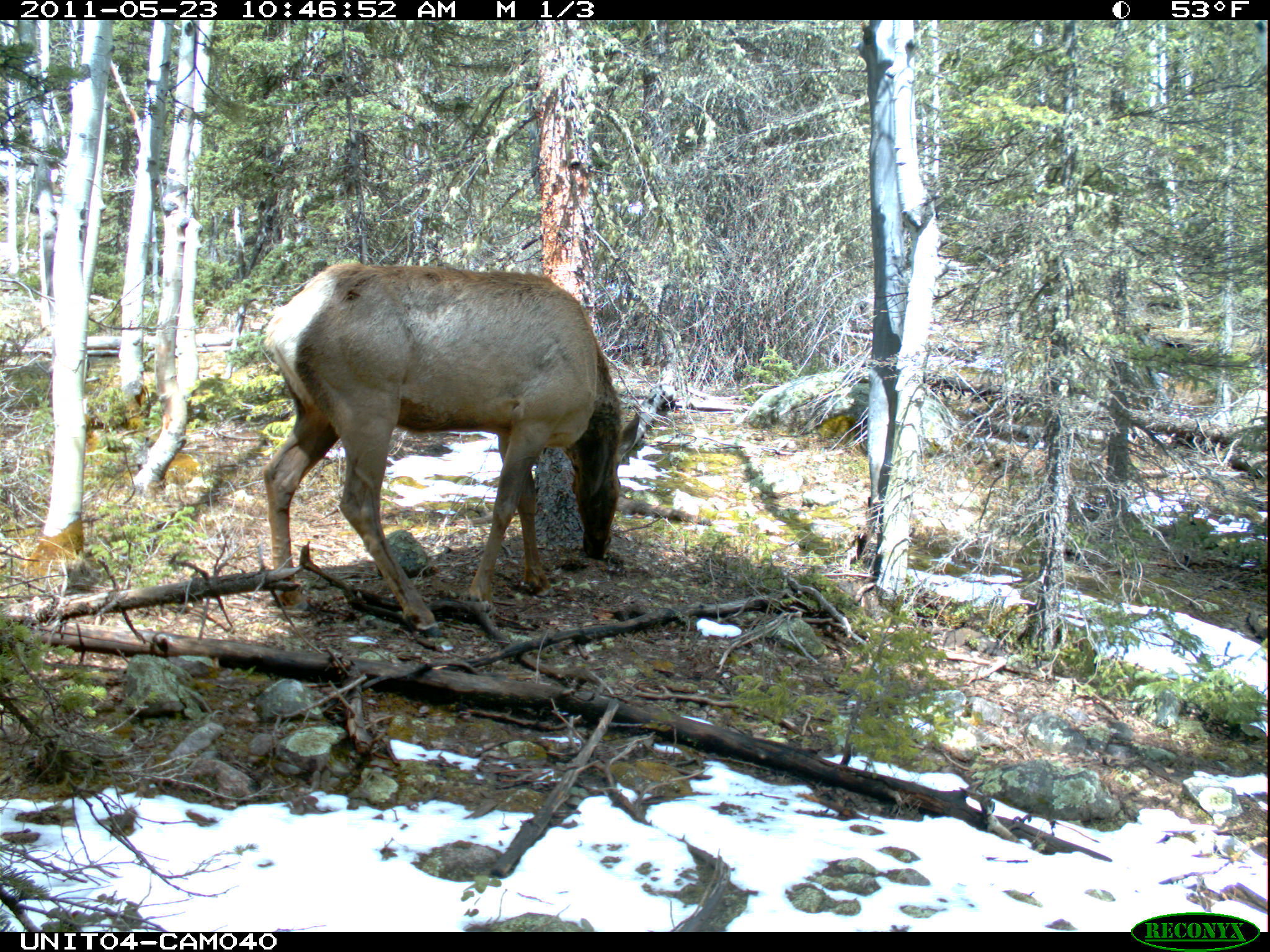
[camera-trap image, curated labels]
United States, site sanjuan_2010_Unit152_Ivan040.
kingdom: Animalia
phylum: Chordata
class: Mammalia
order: Artiodactyla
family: Cervidae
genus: Cervus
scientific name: Cervus elaphus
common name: red deer